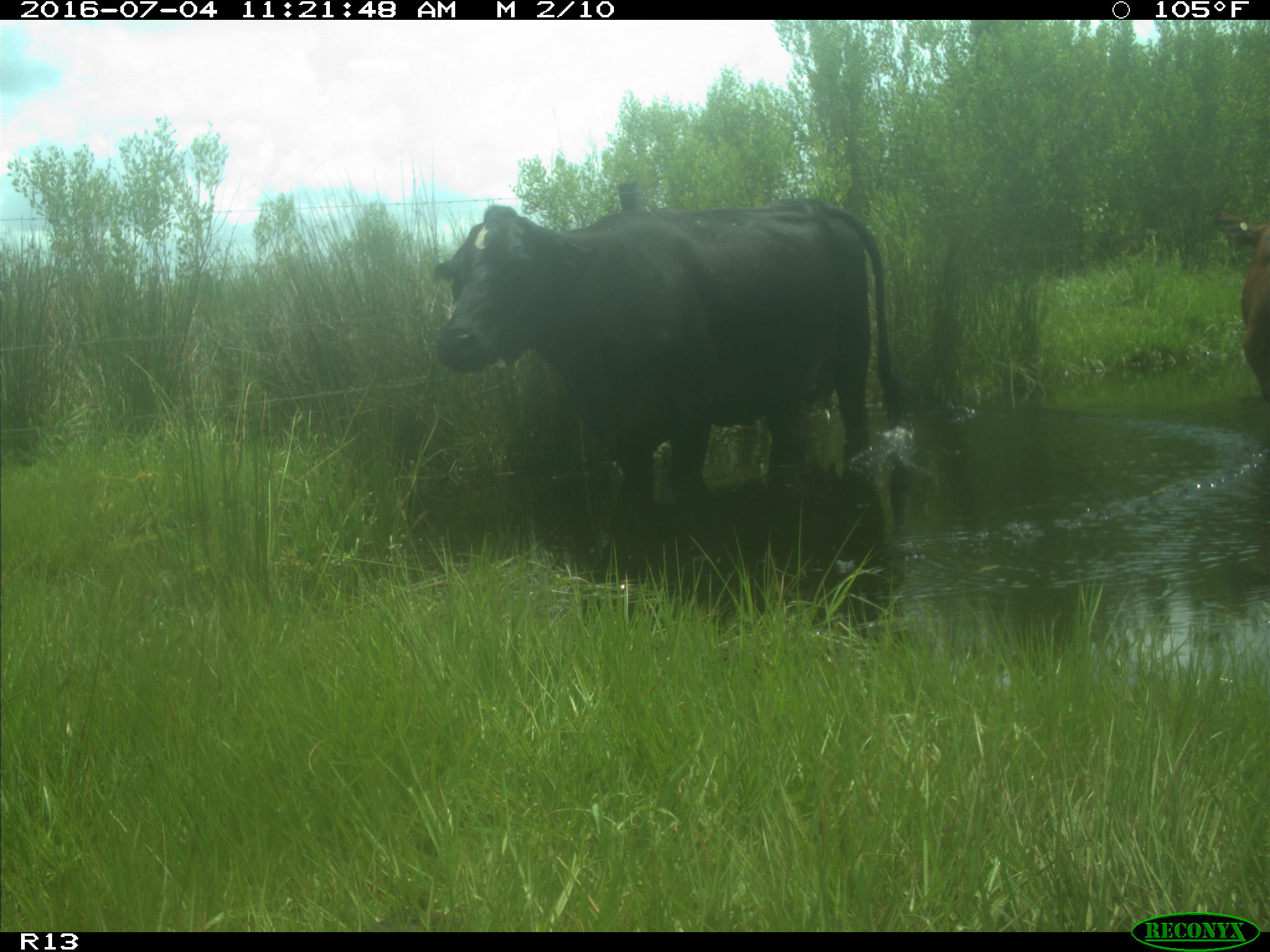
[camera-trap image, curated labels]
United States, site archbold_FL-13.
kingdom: Animalia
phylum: Chordata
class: Mammalia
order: Artiodactyla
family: Bovidae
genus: Bos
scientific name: Bos taurus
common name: domestic cow